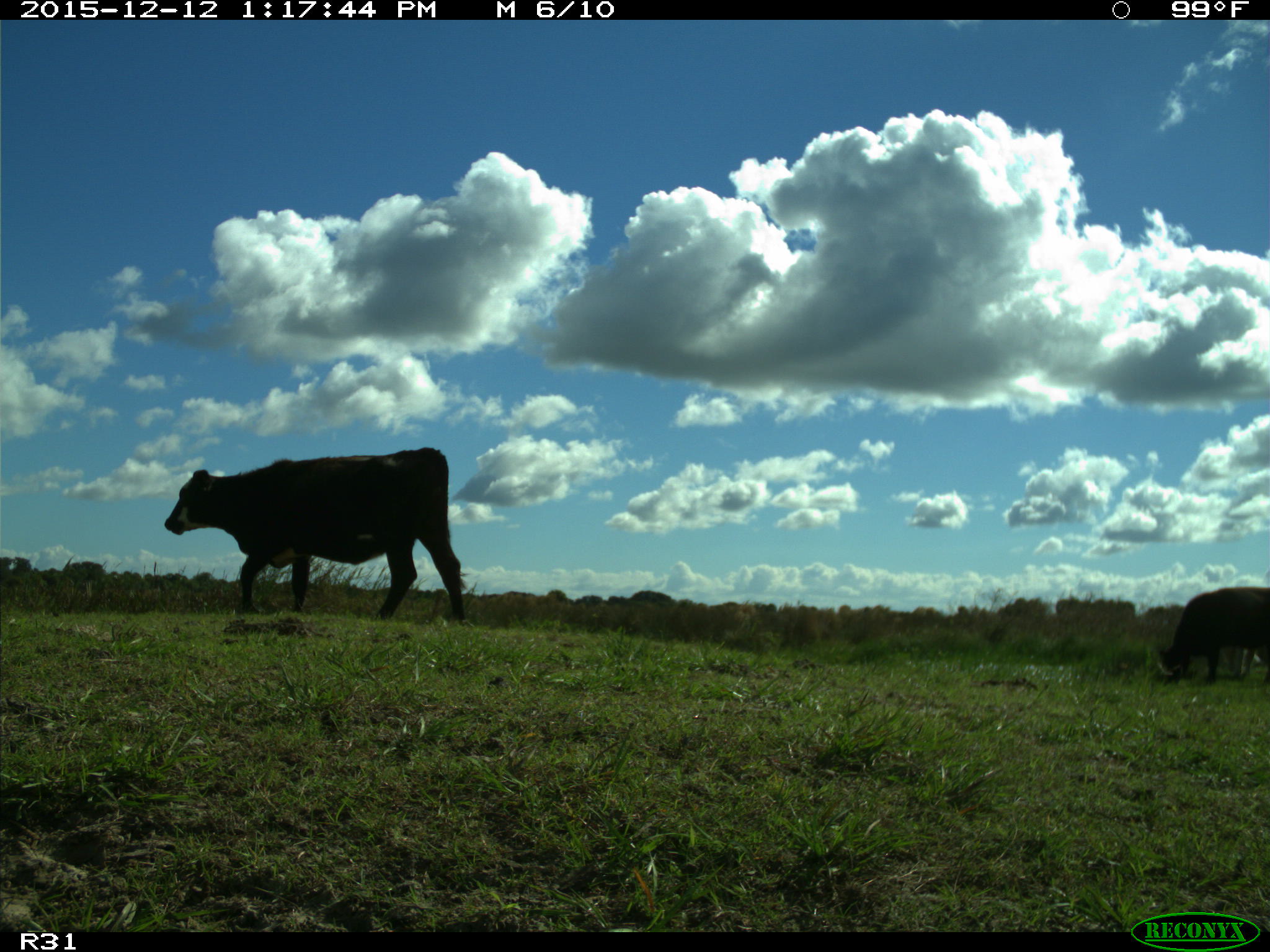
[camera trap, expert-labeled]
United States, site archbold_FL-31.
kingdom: Animalia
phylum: Chordata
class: Mammalia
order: Artiodactyla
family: Bovidae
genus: Bos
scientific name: Bos taurus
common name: domestic cow